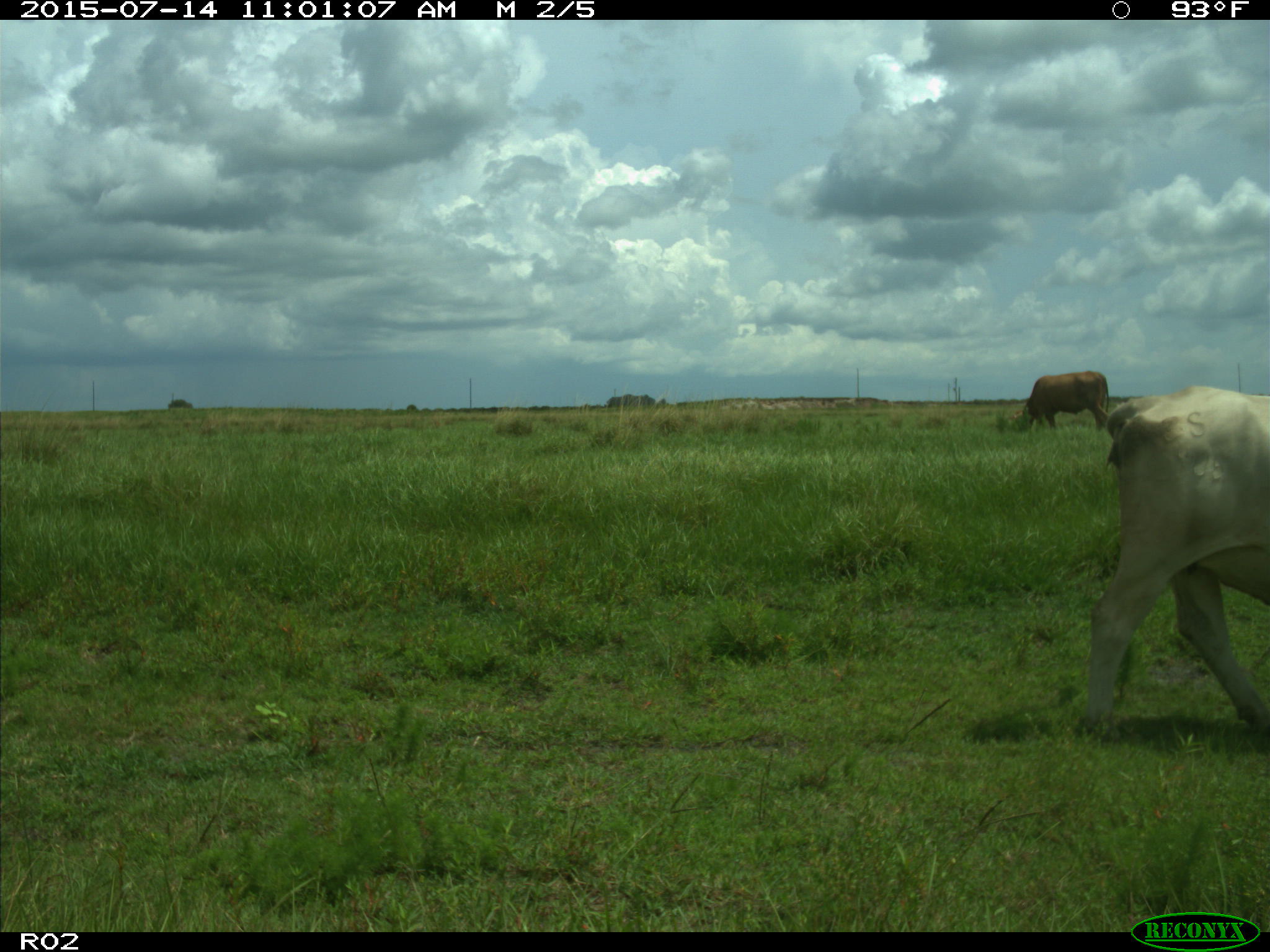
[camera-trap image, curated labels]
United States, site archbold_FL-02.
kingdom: Animalia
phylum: Chordata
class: Mammalia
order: Artiodactyla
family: Bovidae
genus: Bos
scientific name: Bos taurus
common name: domestic cow